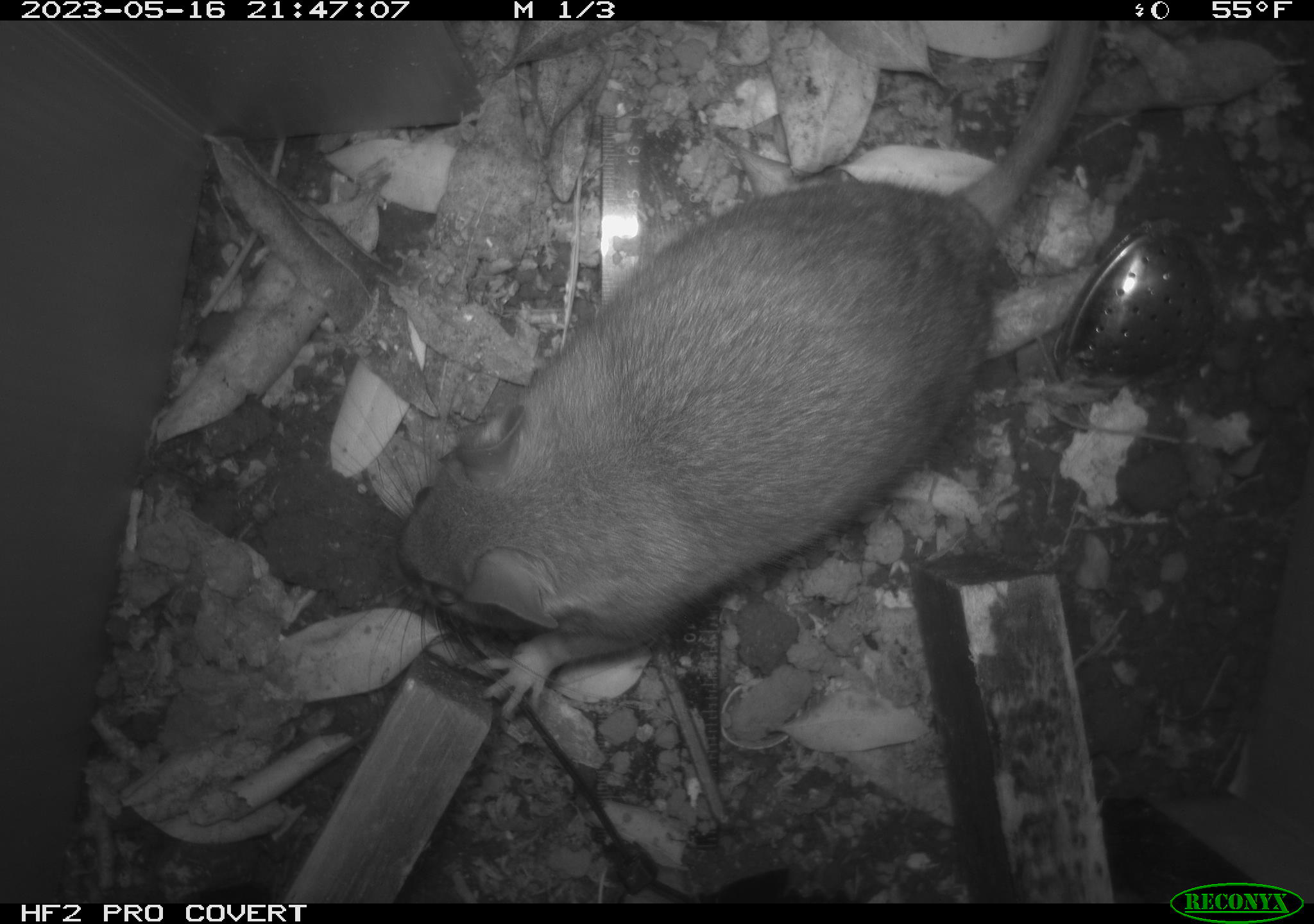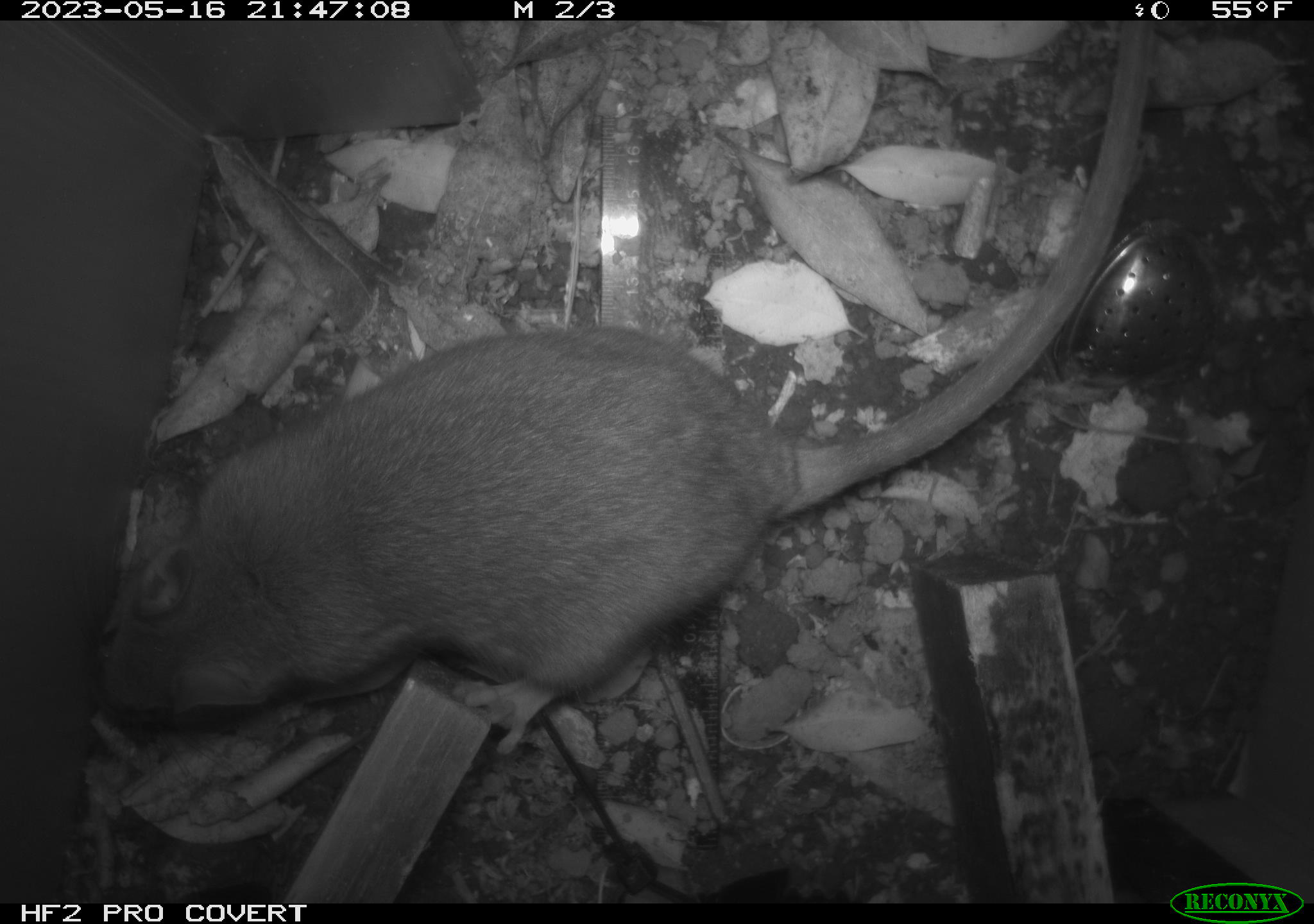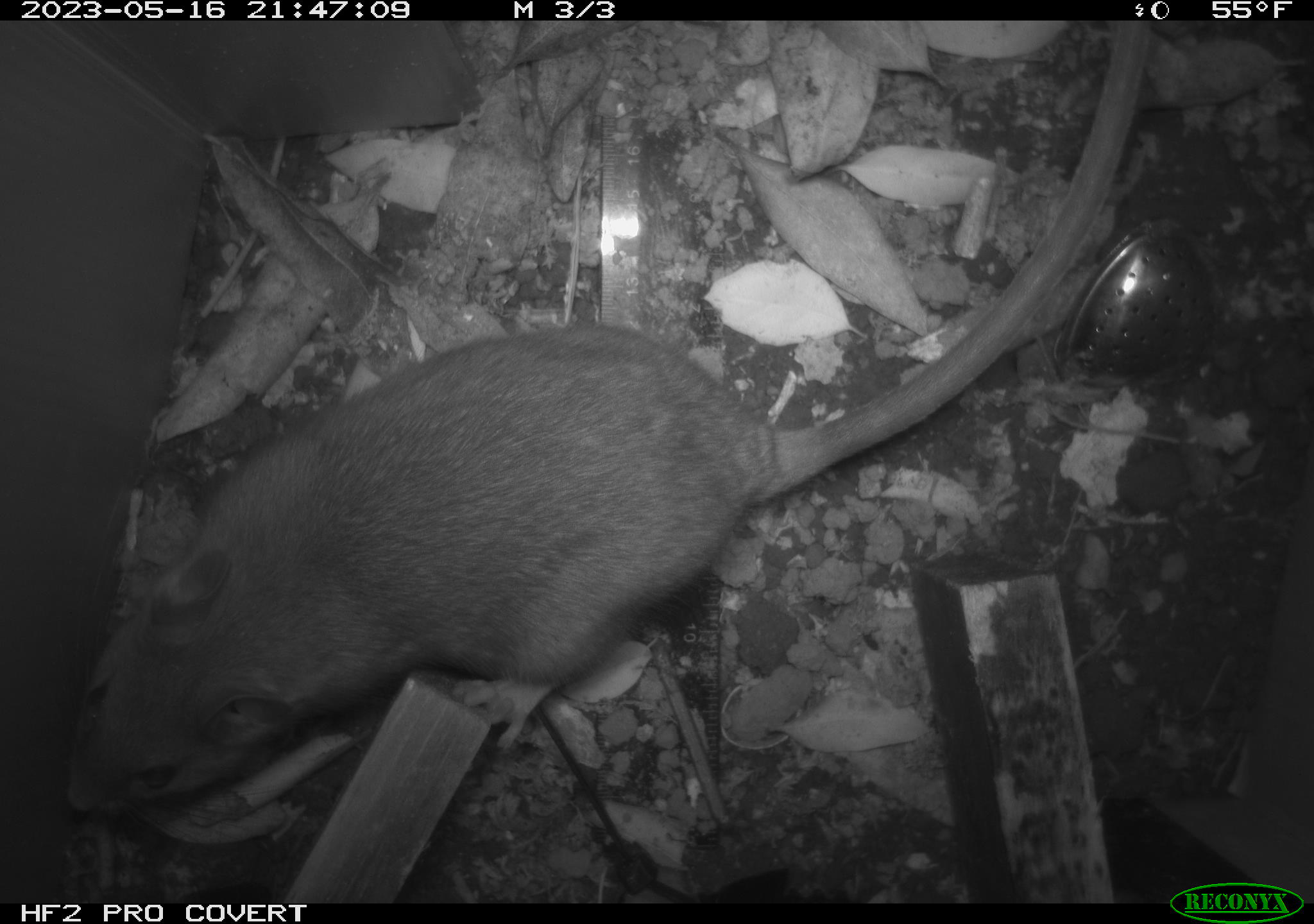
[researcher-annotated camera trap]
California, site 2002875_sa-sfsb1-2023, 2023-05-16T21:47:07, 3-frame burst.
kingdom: Animalia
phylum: Chordata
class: Mammalia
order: Rodentia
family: Cricetidae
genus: Neotoma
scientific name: Neotoma fuscipes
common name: dusky-footed woodrat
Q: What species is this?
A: Dusky-footed woodrat (Neotoma fuscipes).